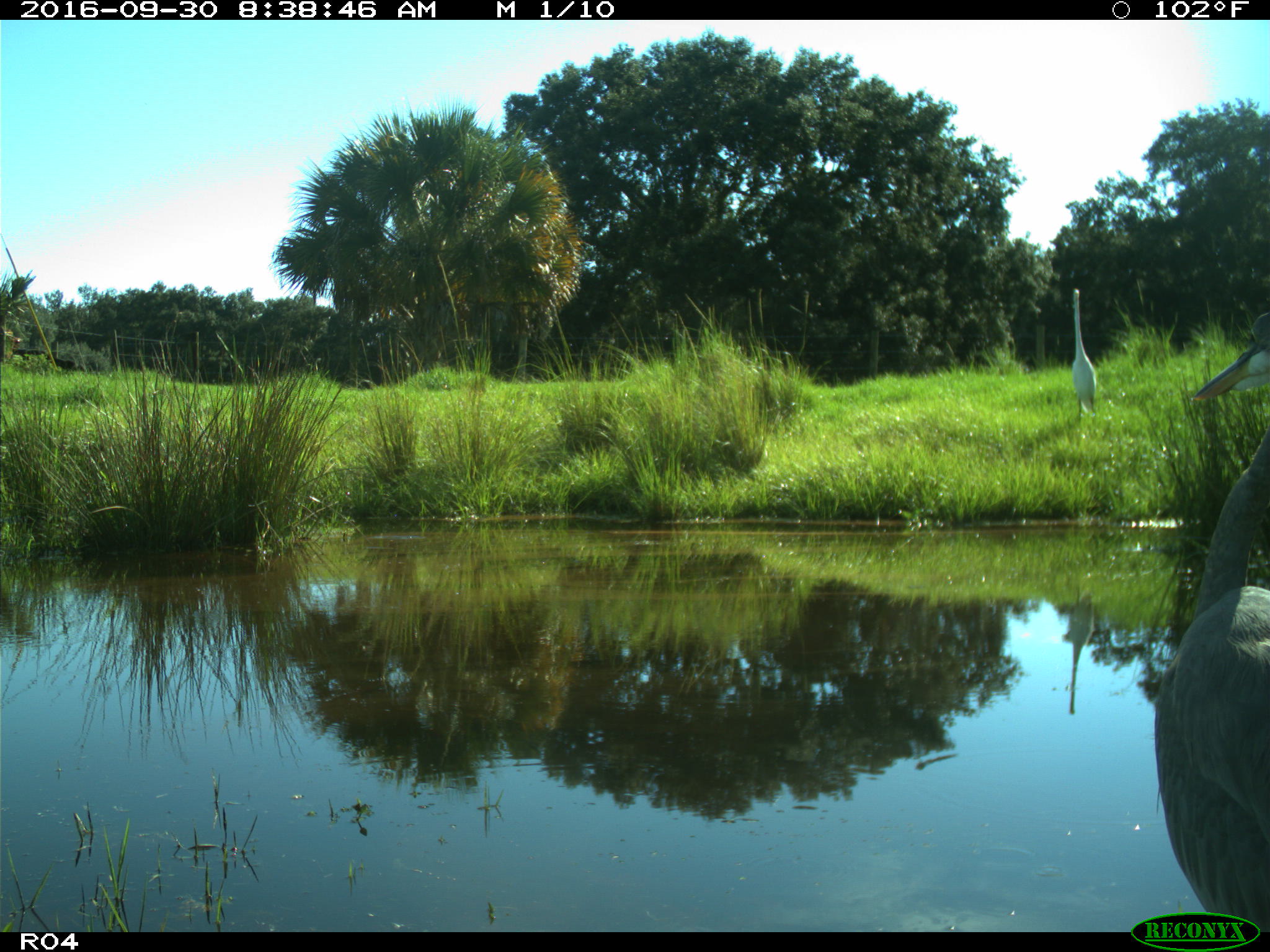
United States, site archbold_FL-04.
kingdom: Animalia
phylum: Chordata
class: Aves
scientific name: Aves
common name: birds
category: unidentified bird